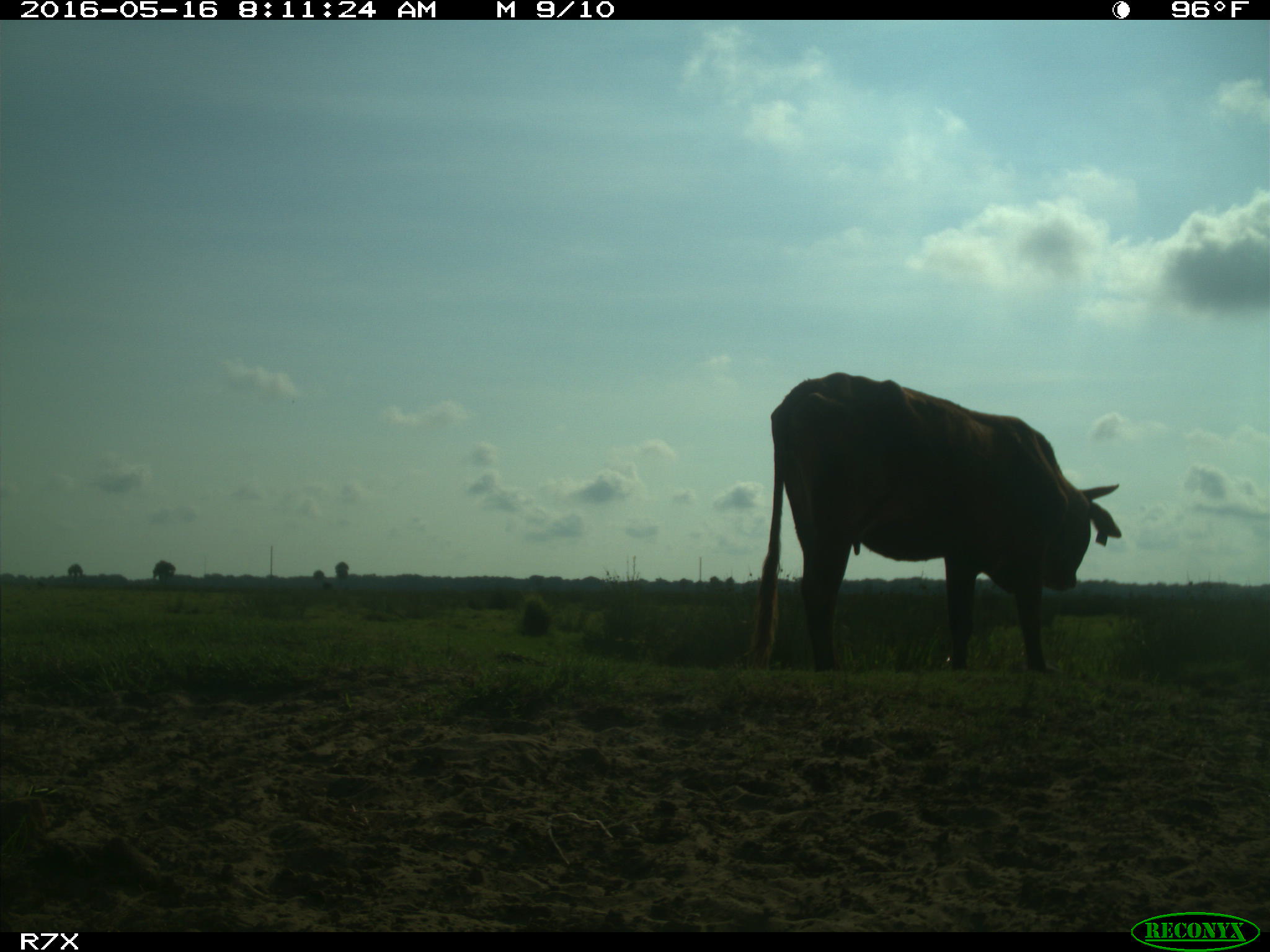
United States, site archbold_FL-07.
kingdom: Animalia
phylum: Chordata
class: Mammalia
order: Artiodactyla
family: Bovidae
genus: Bos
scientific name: Bos taurus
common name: domestic cow